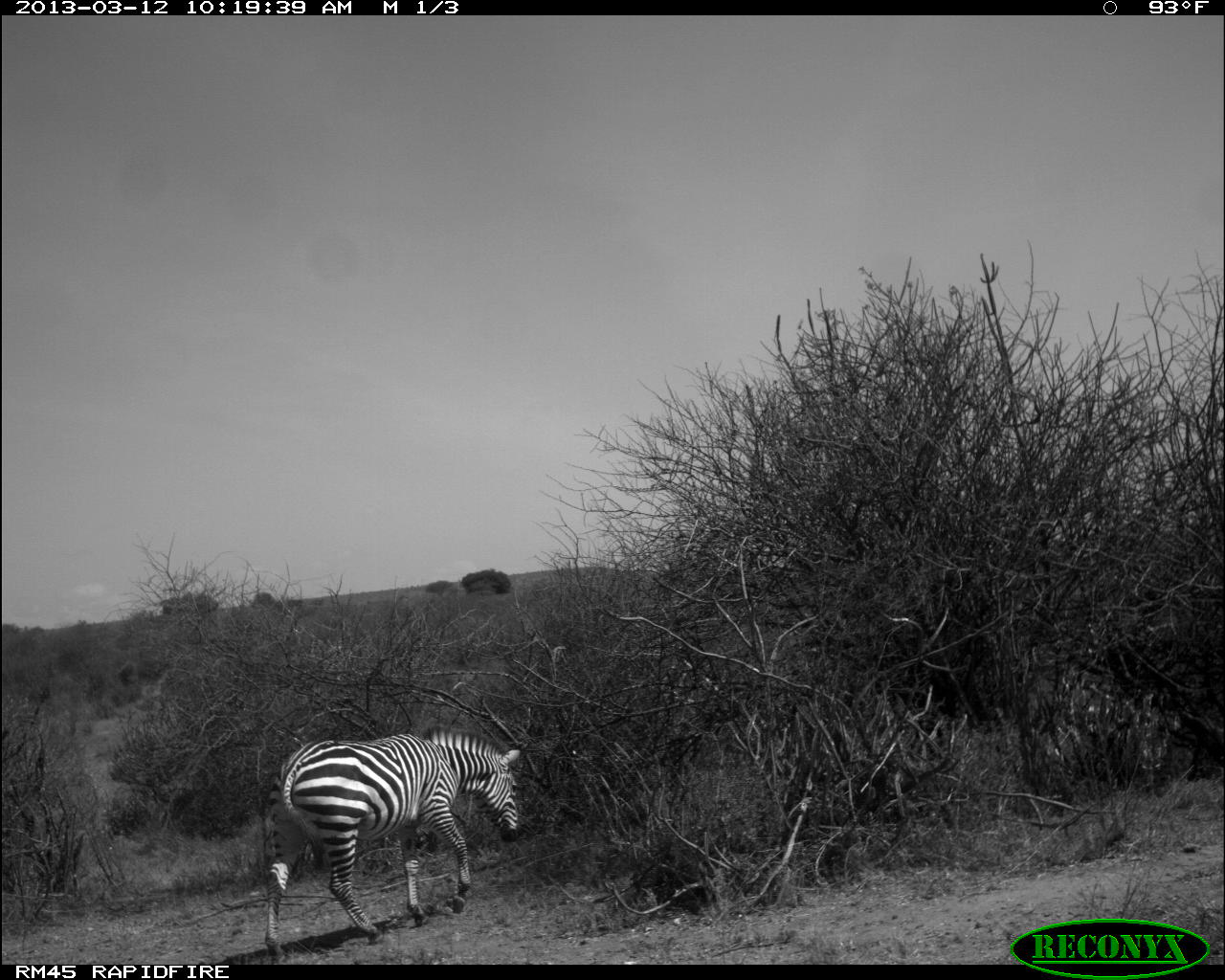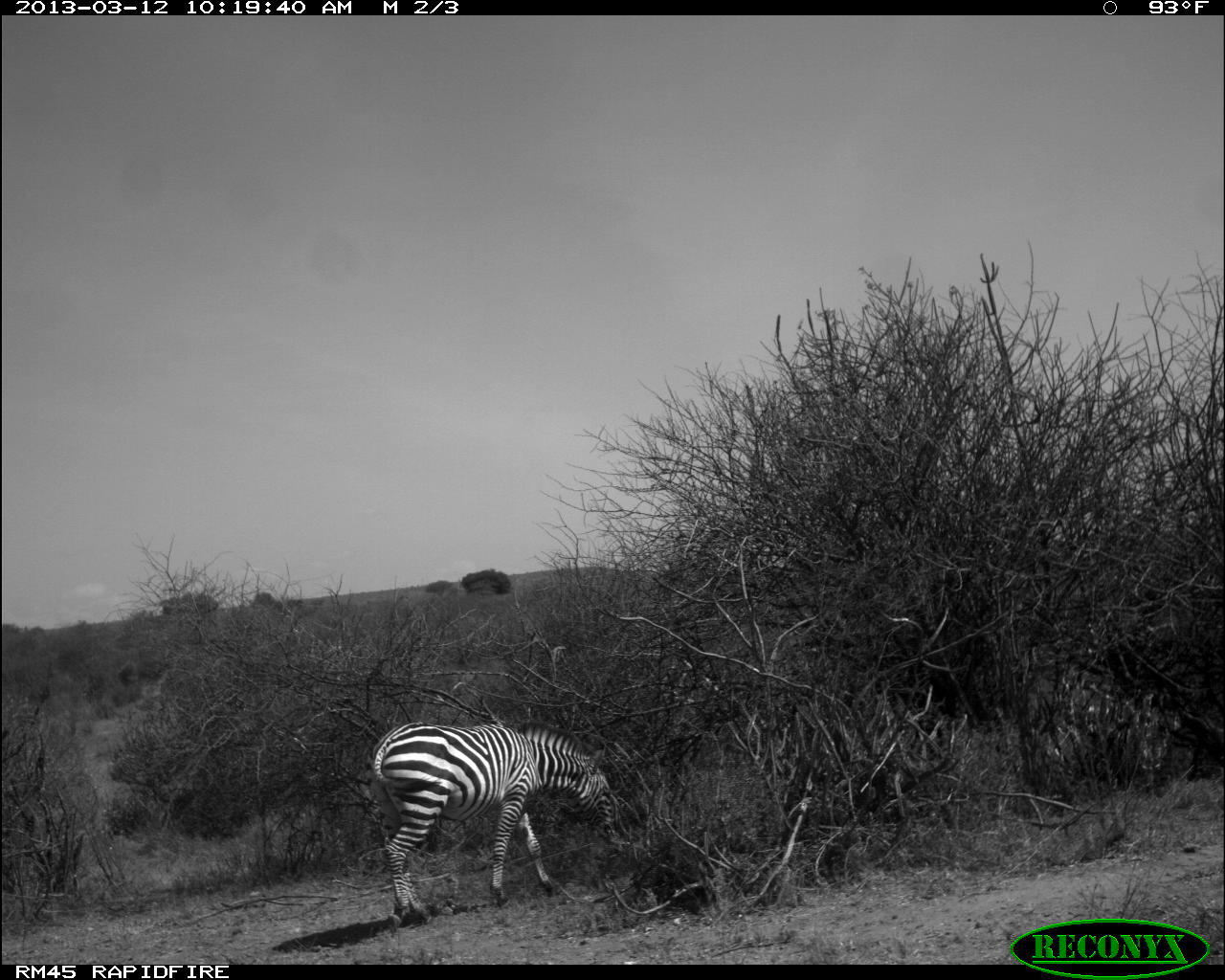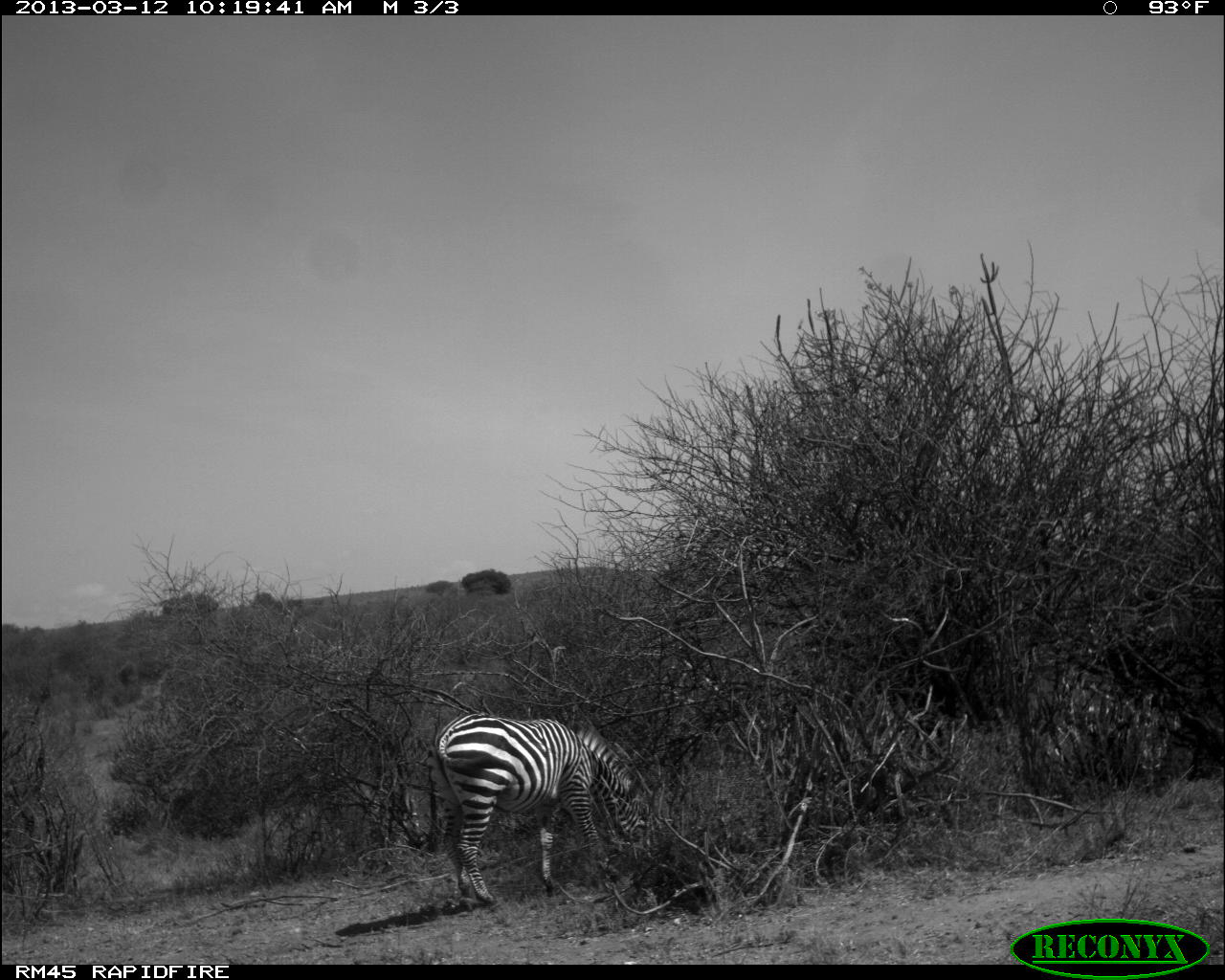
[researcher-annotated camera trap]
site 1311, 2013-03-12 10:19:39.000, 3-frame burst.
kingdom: Animalia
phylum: Chordata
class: Mammalia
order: Perissodactyla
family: Equidae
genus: Equus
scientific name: Equus quagga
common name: plains zebra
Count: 1.